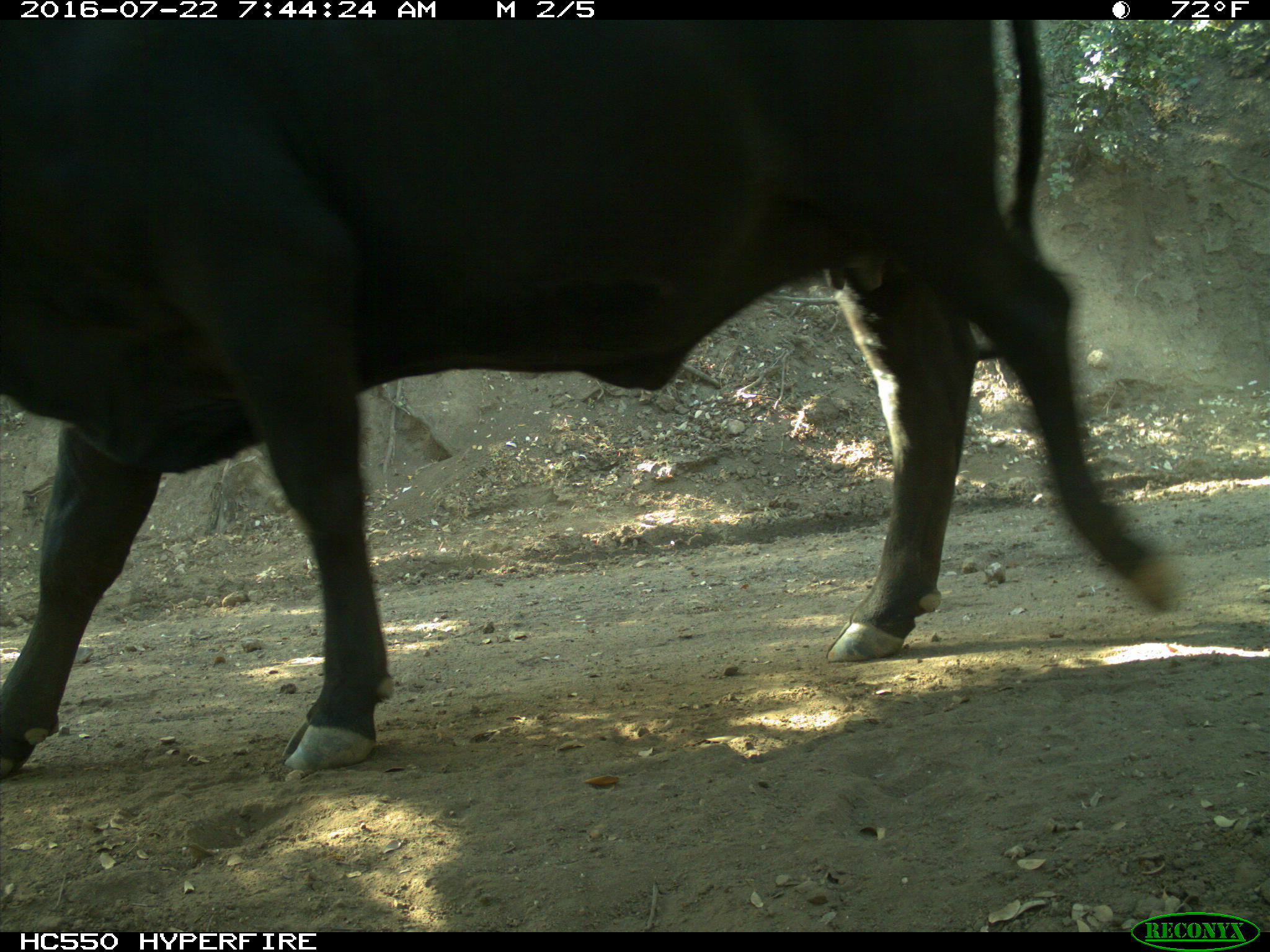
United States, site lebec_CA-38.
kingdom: Animalia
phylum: Chordata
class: Mammalia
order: Artiodactyla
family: Bovidae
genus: Bos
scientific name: Bos taurus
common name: domestic cow